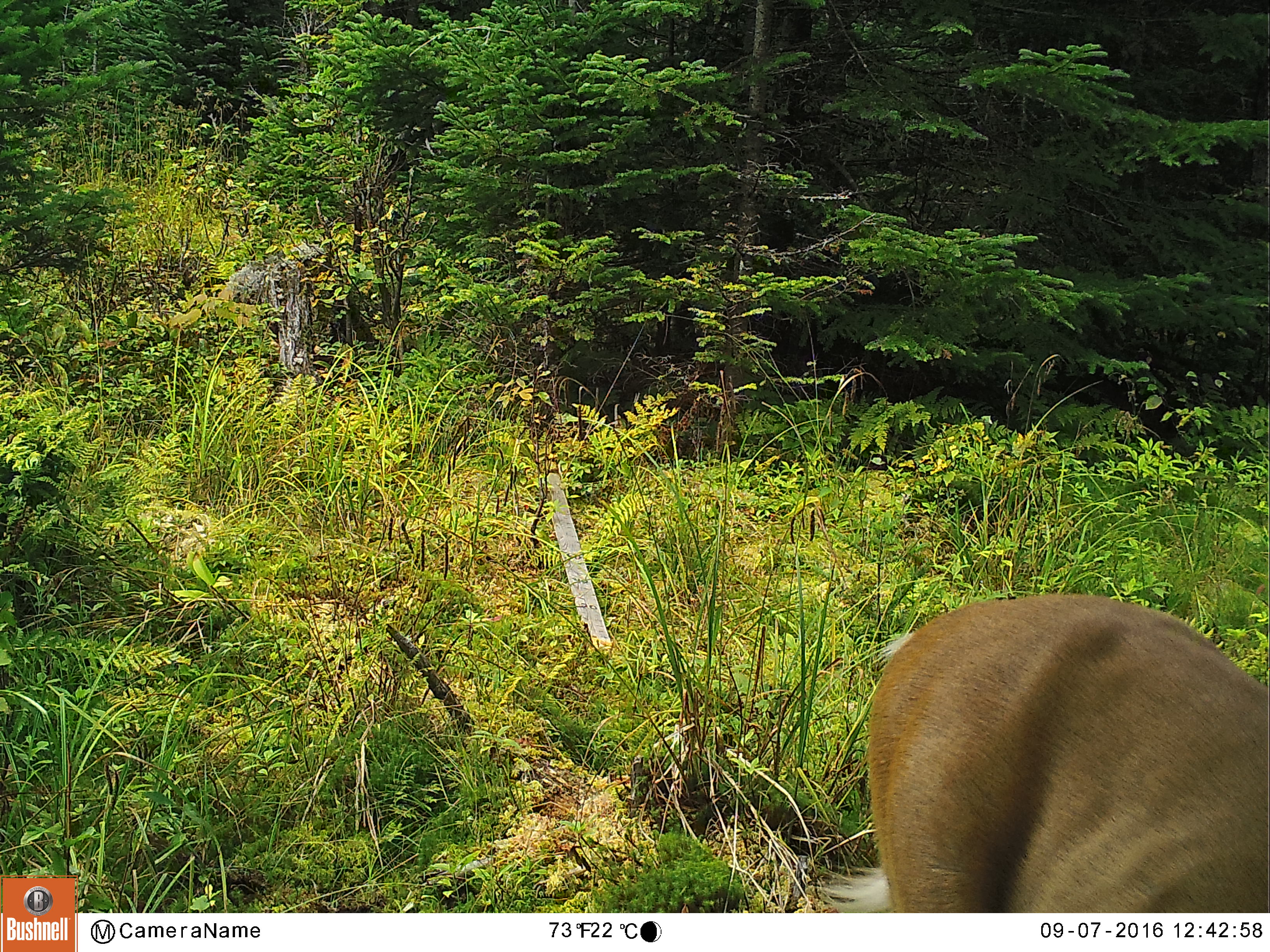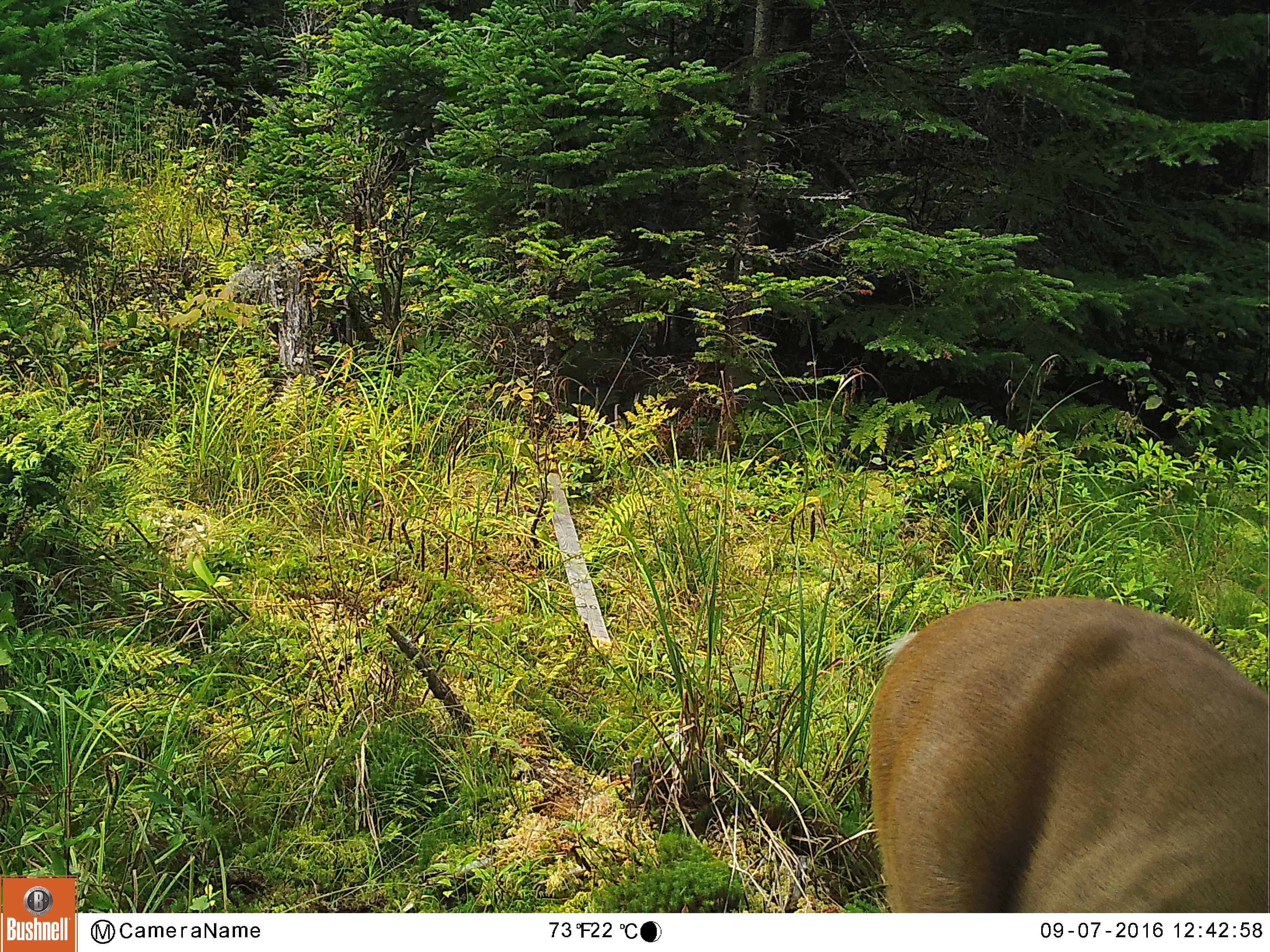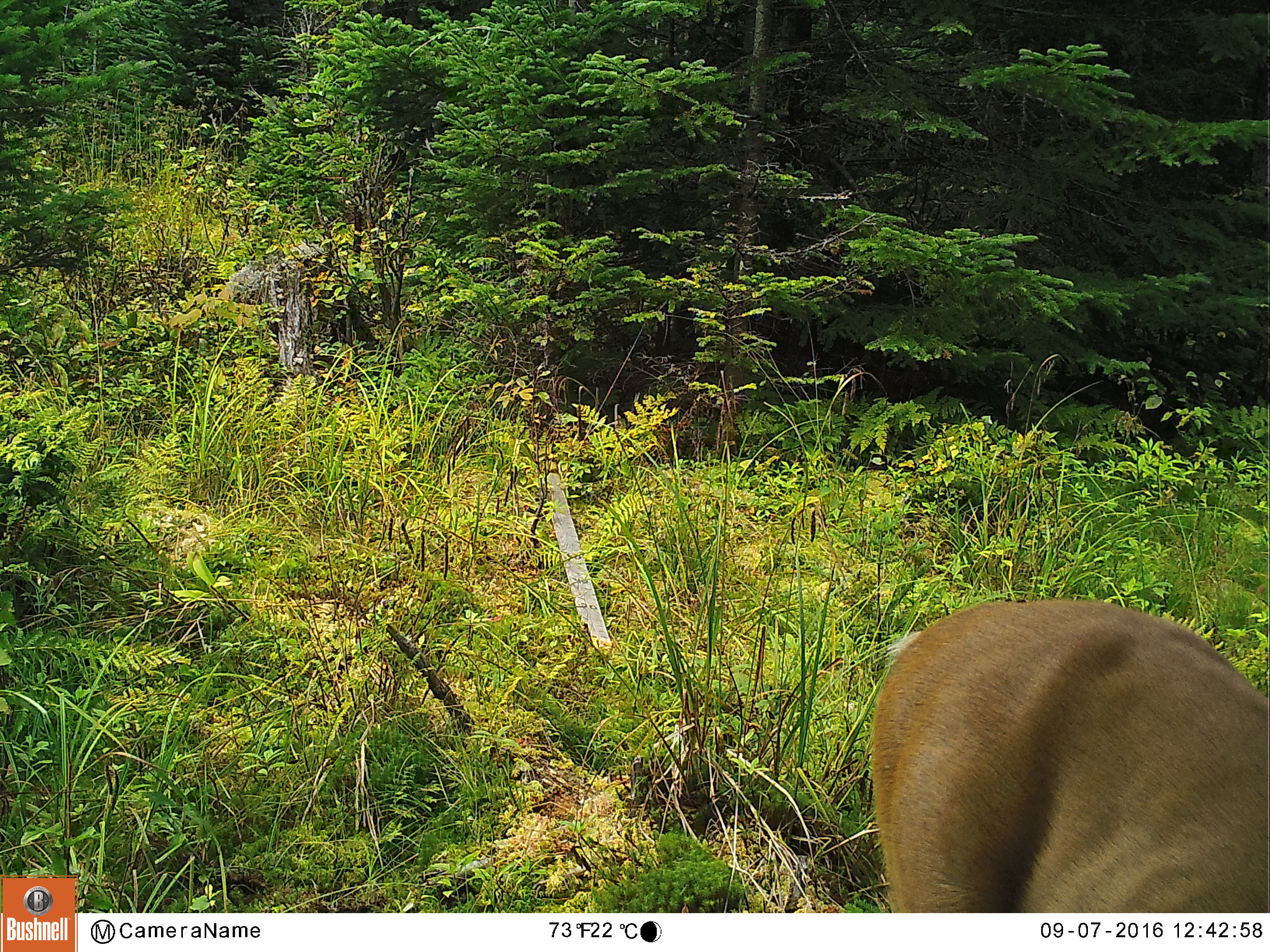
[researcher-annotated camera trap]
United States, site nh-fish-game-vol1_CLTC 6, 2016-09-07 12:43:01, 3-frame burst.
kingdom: Animalia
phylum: Chordata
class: Mammalia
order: Artiodactyla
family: Cervidae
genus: Odocoileus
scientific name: Odocoileus virginianus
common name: white-tailed deer